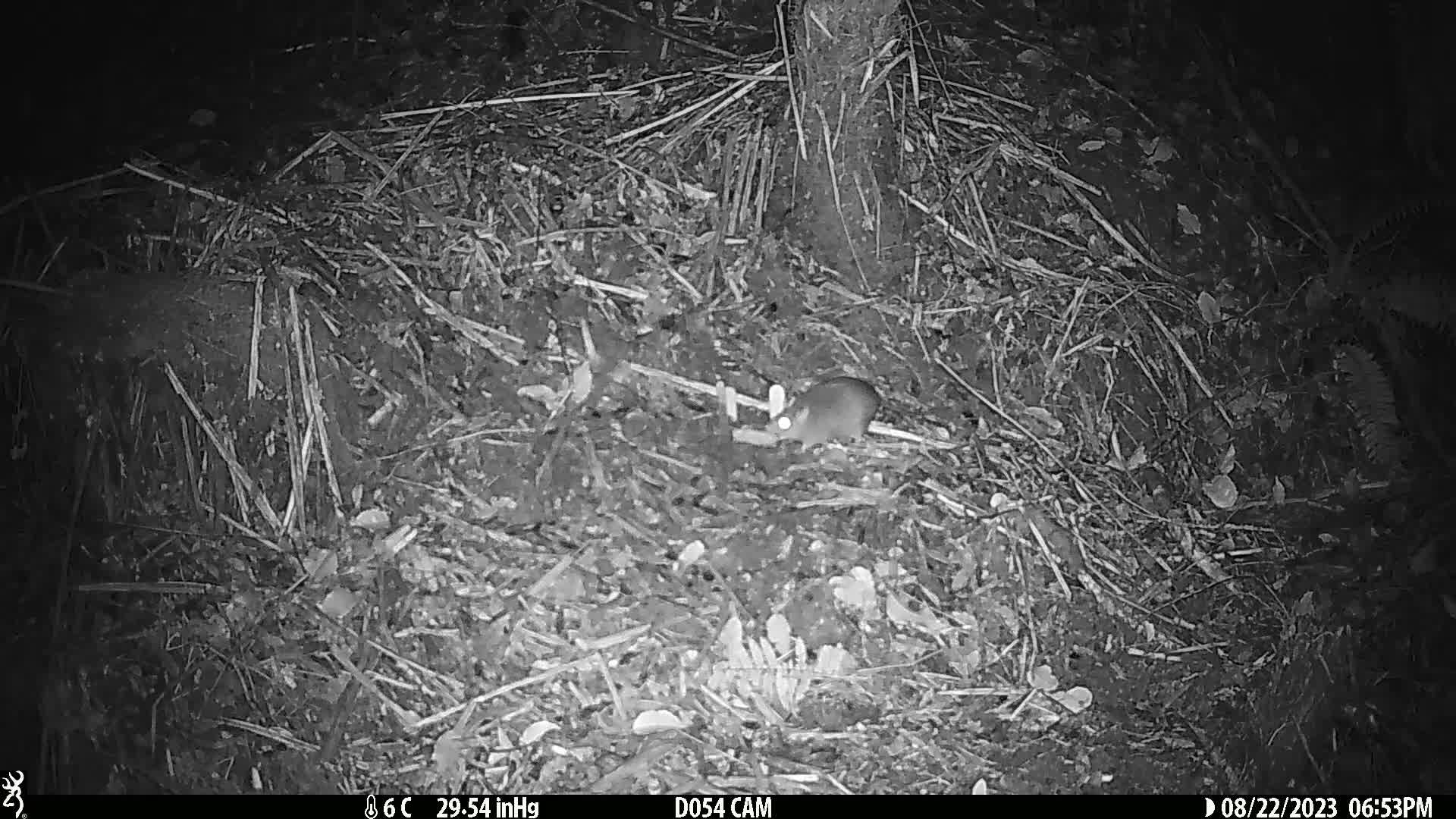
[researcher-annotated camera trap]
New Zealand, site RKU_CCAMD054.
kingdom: Animalia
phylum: Chordata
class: Mammalia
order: Rodentia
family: Muridae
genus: Rattus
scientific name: Rattus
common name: rat